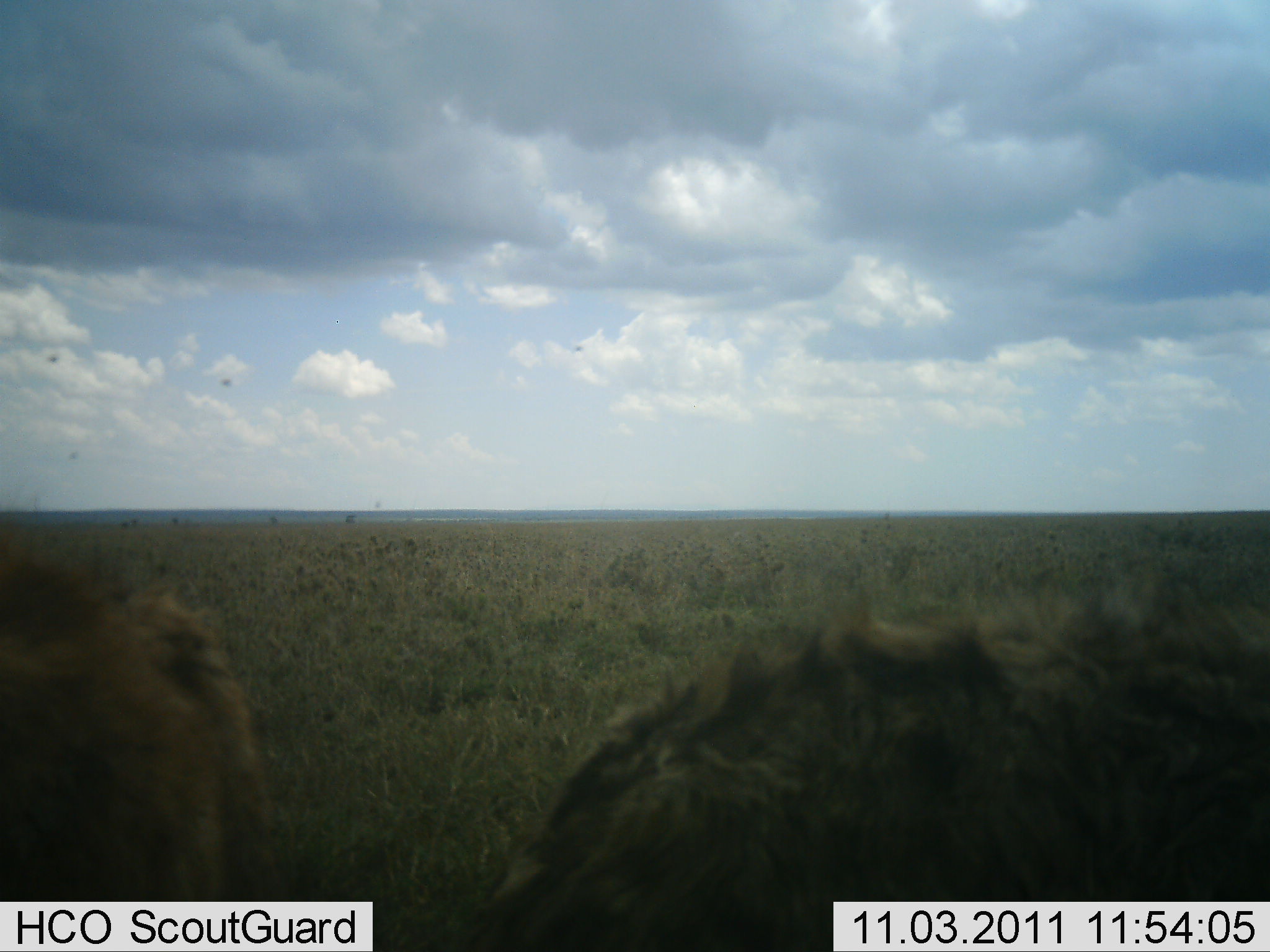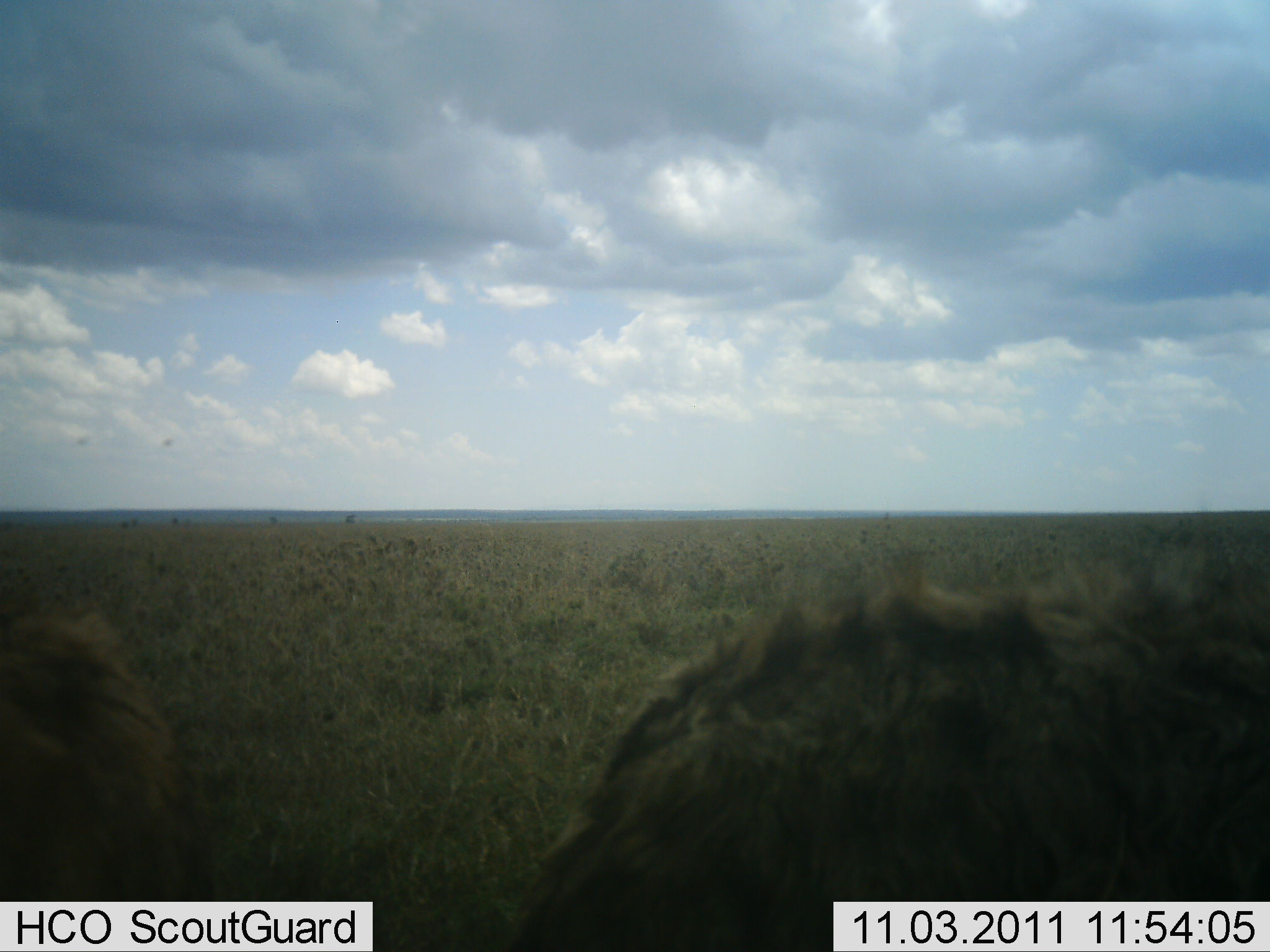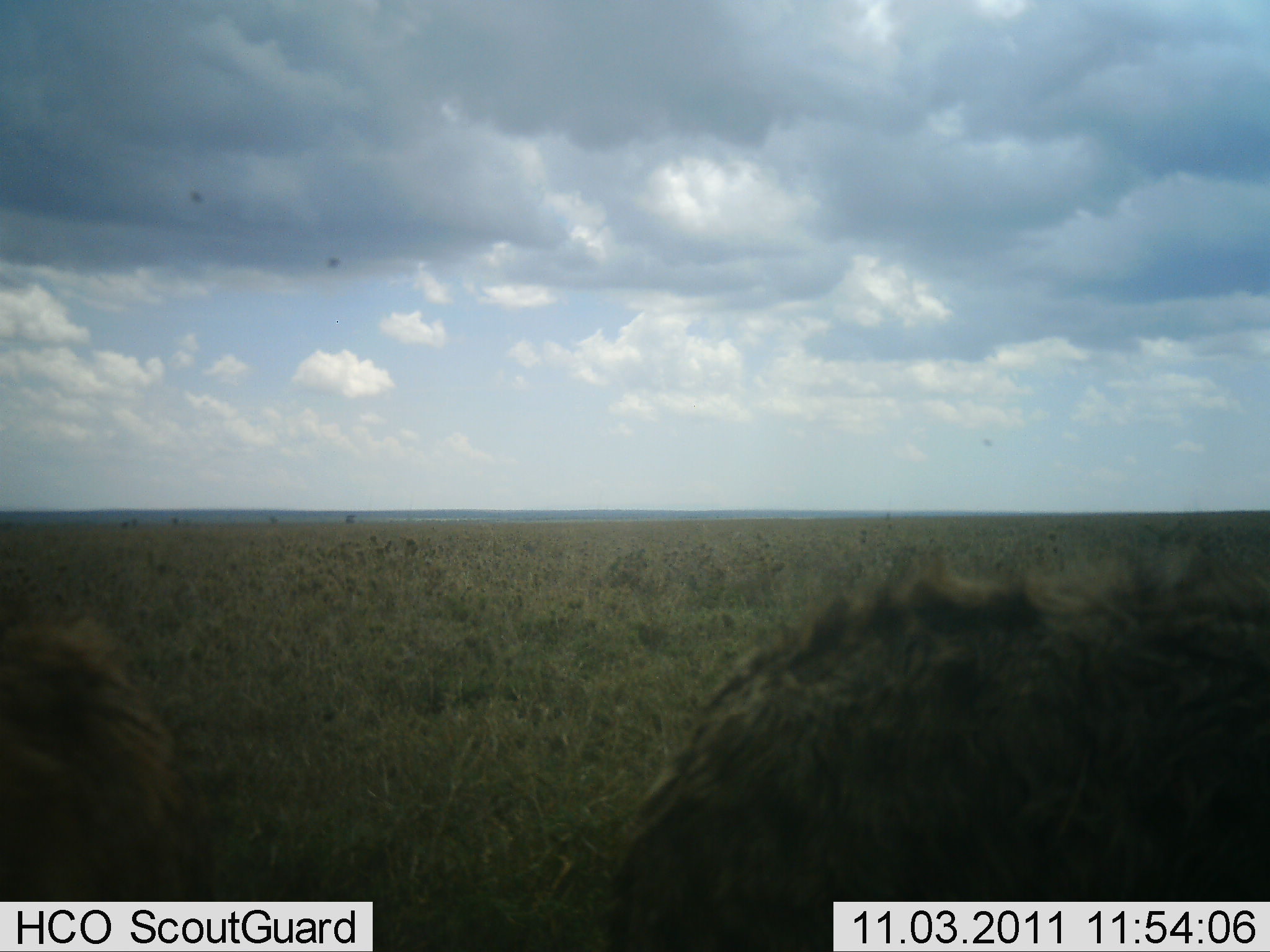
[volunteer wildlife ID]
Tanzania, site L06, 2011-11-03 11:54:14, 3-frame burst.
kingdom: Animalia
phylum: Chordata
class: Mammalia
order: Carnivora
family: Hyaenidae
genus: Crocuta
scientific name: Crocuta crocuta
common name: spotted hyena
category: hyenaspotted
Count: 2.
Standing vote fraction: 40%.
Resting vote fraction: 20%.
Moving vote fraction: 40%.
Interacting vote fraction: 0%.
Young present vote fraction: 0%.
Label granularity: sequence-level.